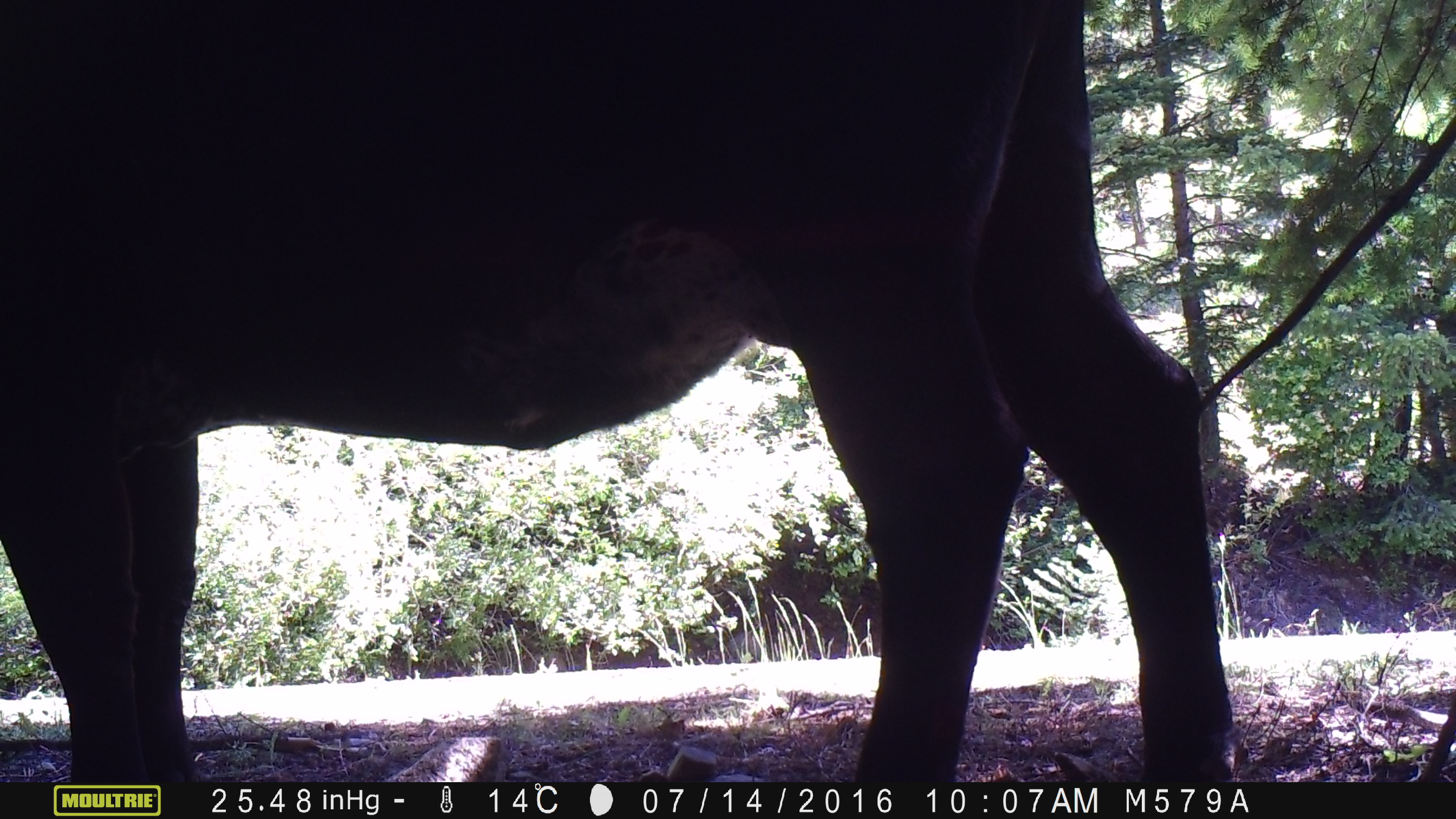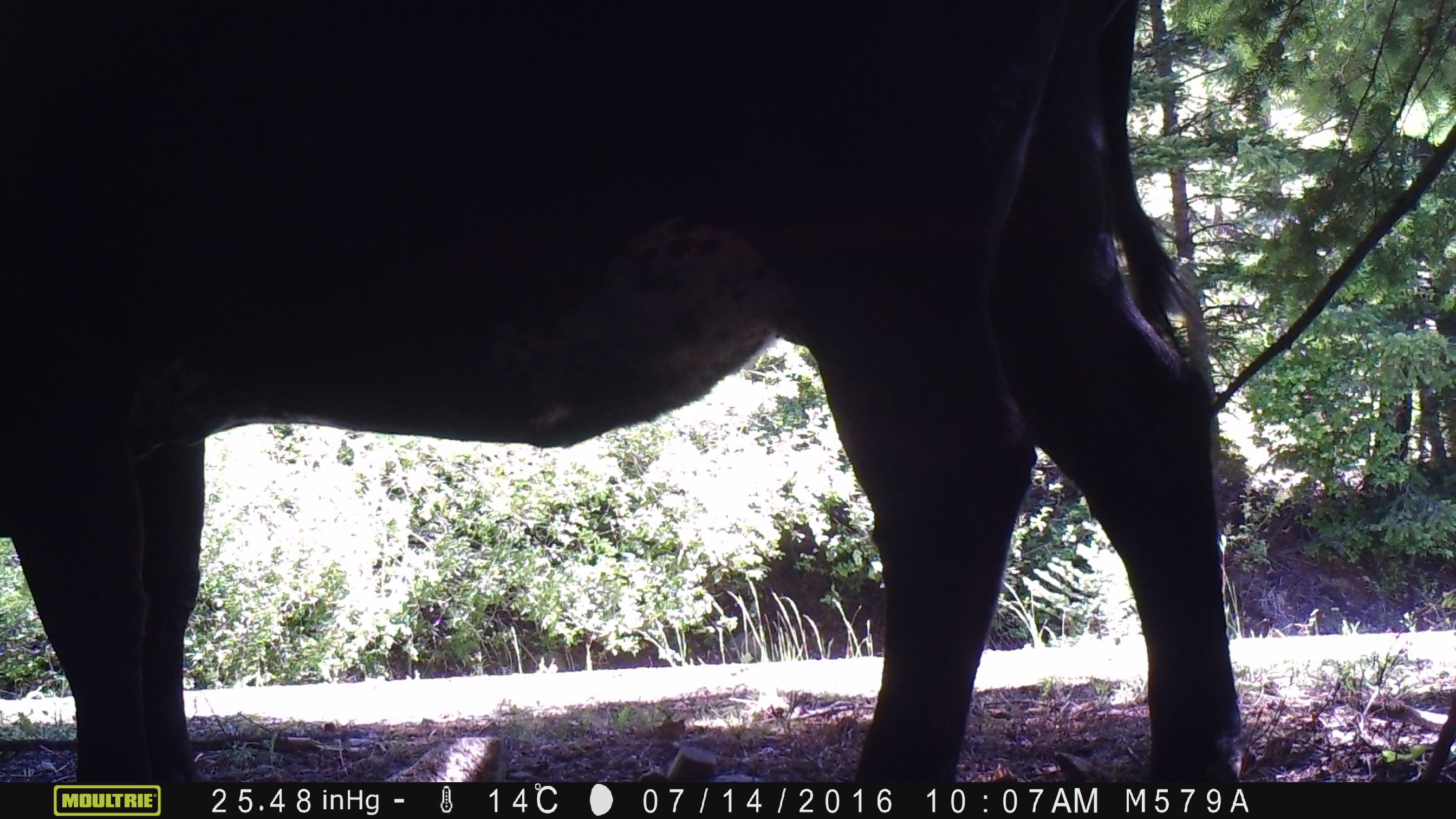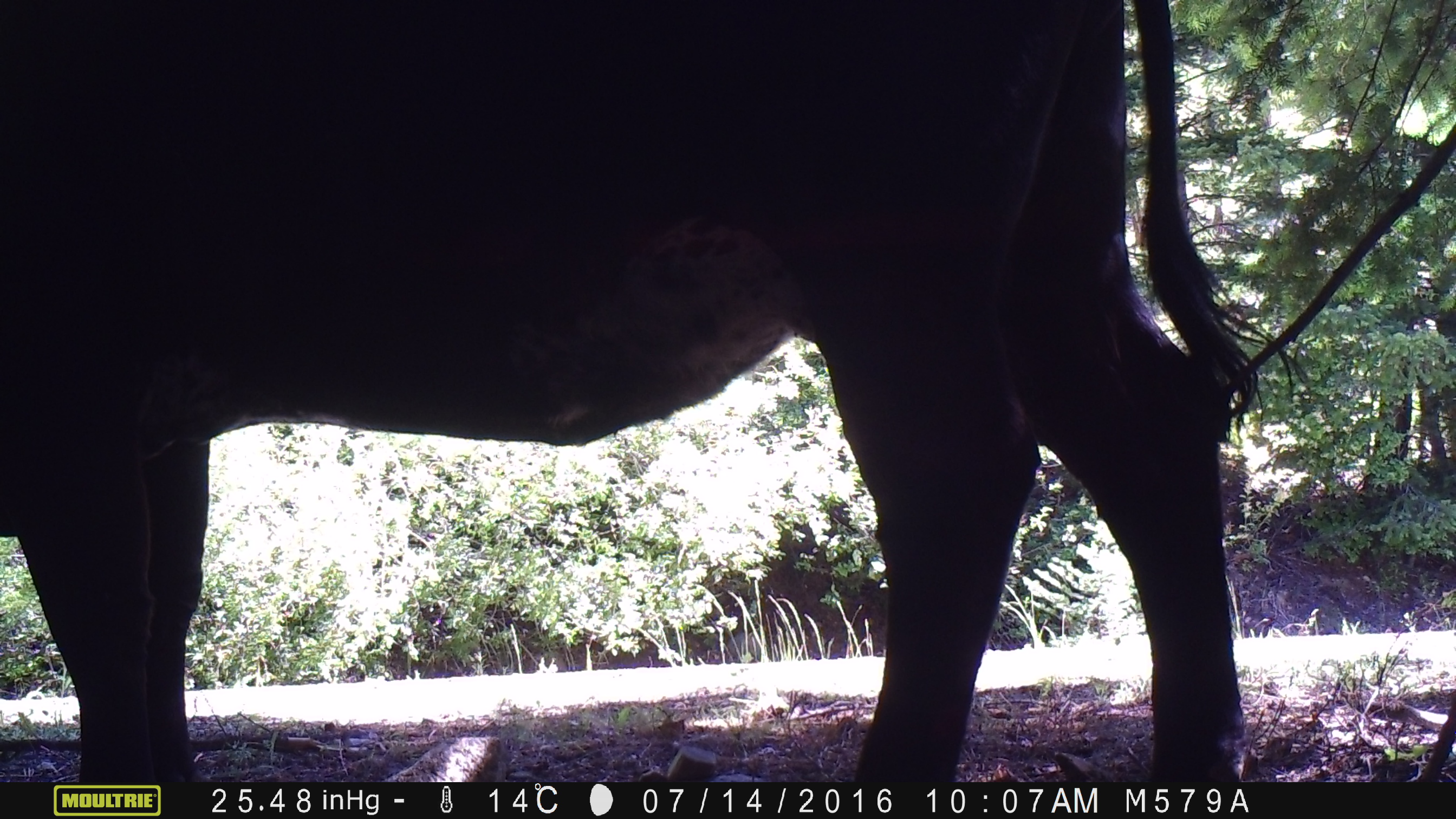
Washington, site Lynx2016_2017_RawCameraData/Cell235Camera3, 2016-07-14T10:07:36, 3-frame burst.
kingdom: Animalia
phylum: Chordata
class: Mammalia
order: Artiodactyla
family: Bovidae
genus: Bos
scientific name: Bos taurus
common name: domestic cattle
Domestic cattle (Bos taurus). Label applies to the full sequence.